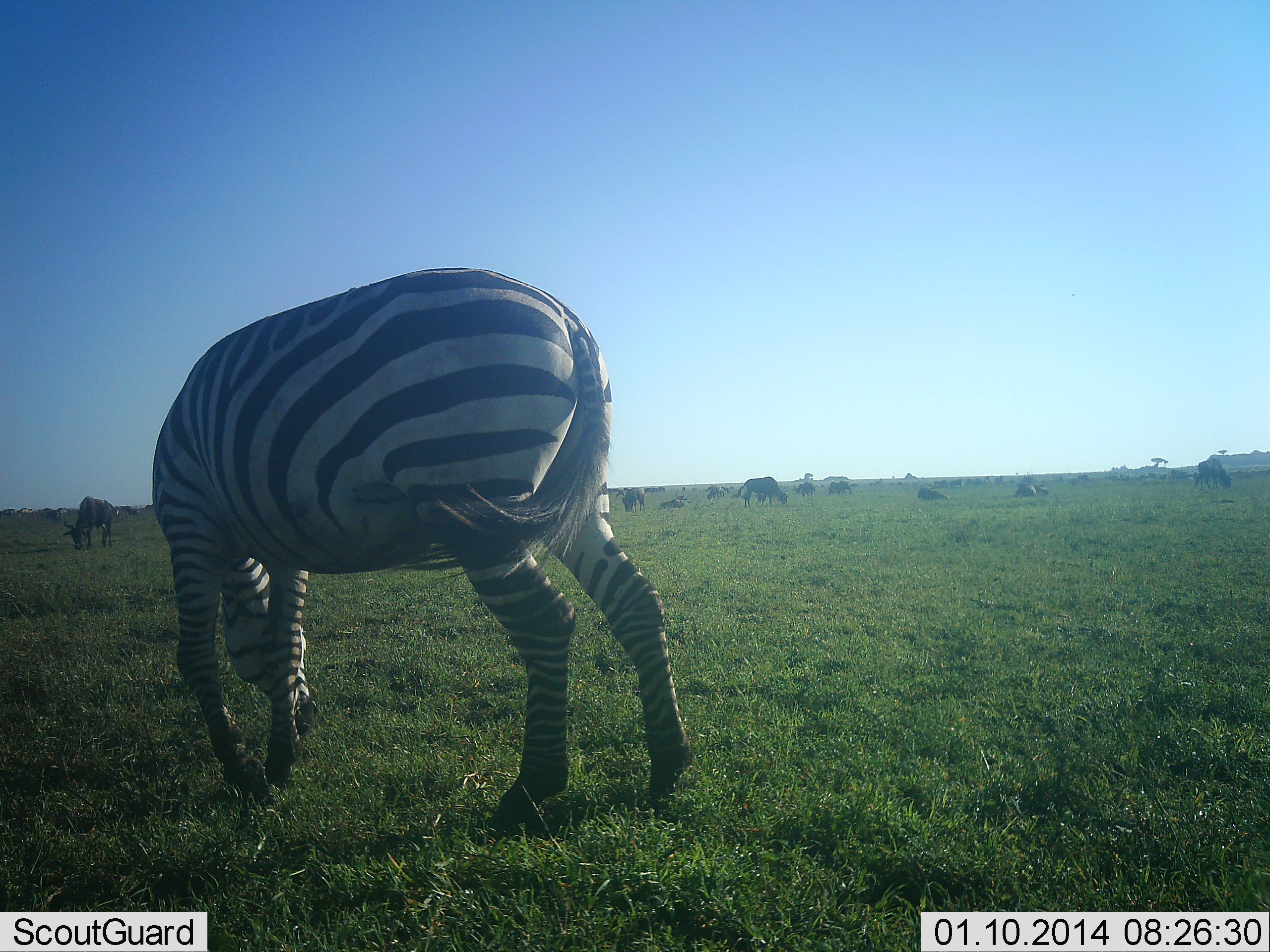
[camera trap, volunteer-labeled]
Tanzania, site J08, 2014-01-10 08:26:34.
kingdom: Animalia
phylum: Chordata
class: Mammalia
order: Artiodactyla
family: Bovidae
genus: Connochaetes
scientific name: Connochaetes taurinus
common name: blue wildebeest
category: wildebeest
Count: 11-50.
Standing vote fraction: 50%.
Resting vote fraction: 60%.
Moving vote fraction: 20%.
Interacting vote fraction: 10%.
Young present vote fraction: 0%.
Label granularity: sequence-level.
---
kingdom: Animalia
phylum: Chordata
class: Mammalia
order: Perissodactyla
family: Equidae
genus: Equus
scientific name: Equus quagga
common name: plains zebra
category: zebra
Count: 1.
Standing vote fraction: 31%.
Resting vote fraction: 0%.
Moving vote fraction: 0%.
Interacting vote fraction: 0%.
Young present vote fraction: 0%.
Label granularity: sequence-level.